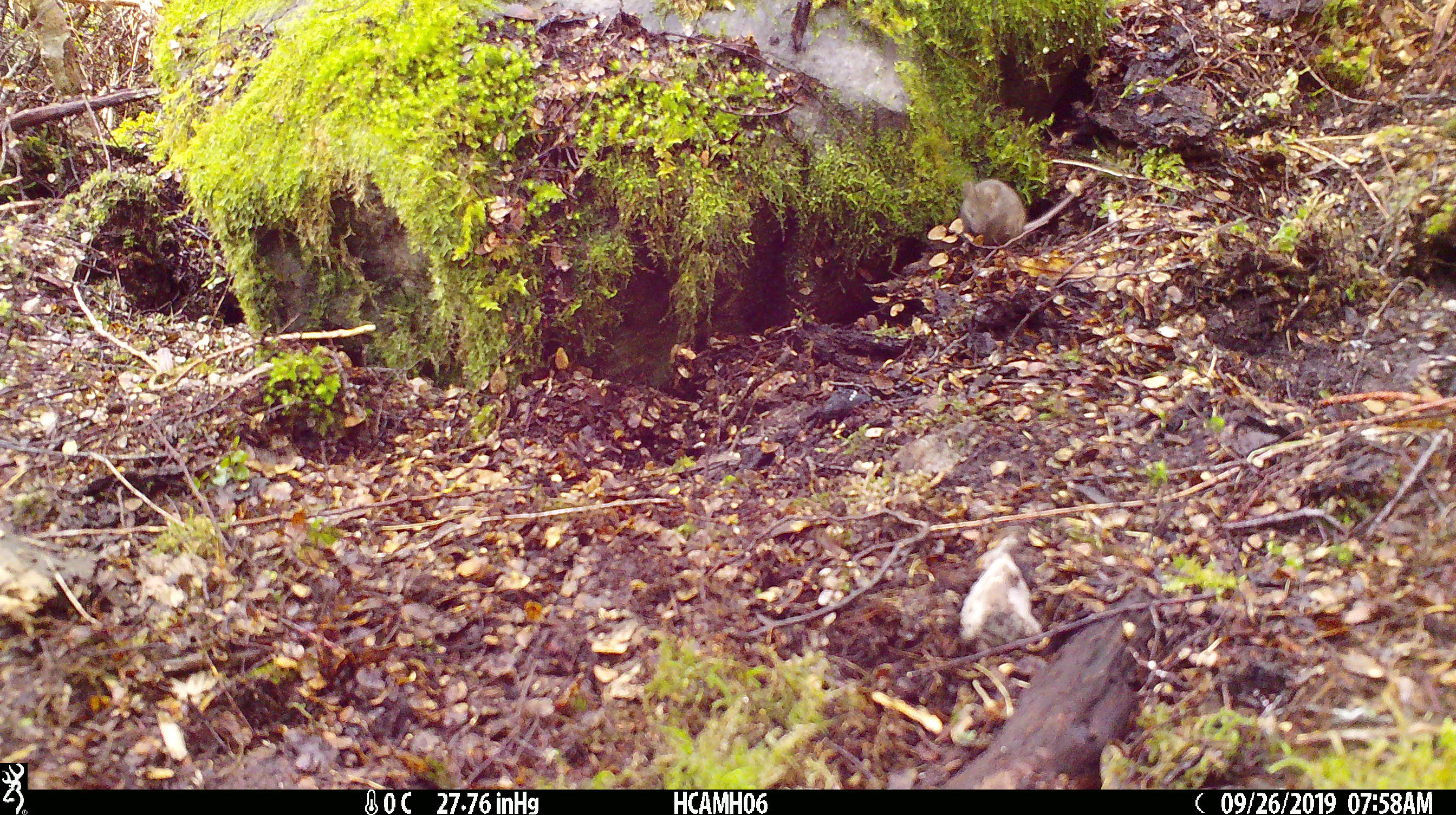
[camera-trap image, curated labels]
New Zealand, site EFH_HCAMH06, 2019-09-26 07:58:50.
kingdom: Animalia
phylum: Chordata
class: Mammalia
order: Rodentia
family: Muridae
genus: Mus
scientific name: Mus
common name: mouse